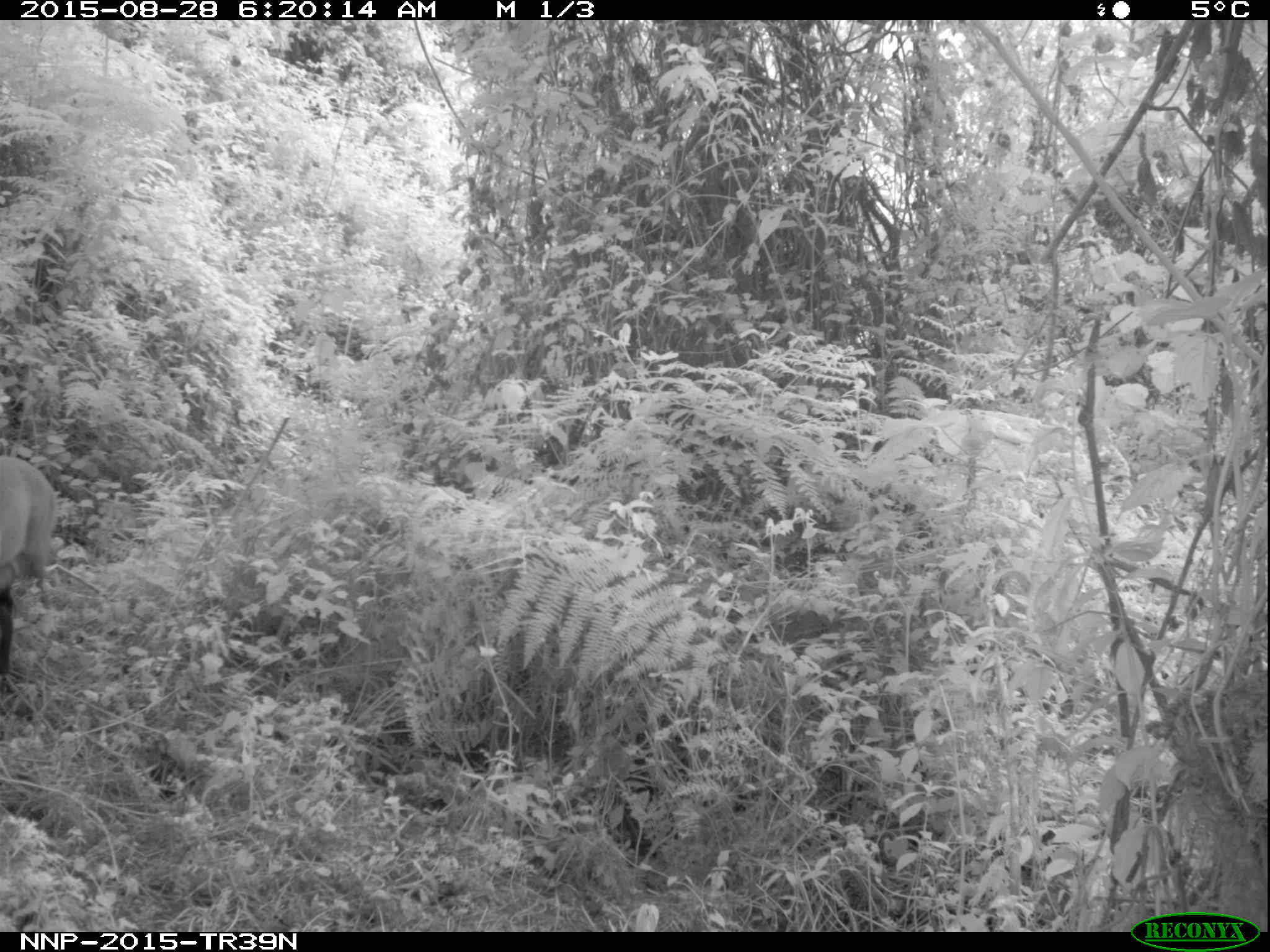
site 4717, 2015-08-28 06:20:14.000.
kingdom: Animalia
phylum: Chordata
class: Mammalia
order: Artiodactyla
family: Bovidae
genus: Cephalophus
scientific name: Cephalophus nigrifrons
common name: black-fronted duiker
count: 1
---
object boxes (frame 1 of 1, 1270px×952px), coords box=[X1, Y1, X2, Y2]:
cephalophus nigrifrons: box=[0, 451, 60, 647]